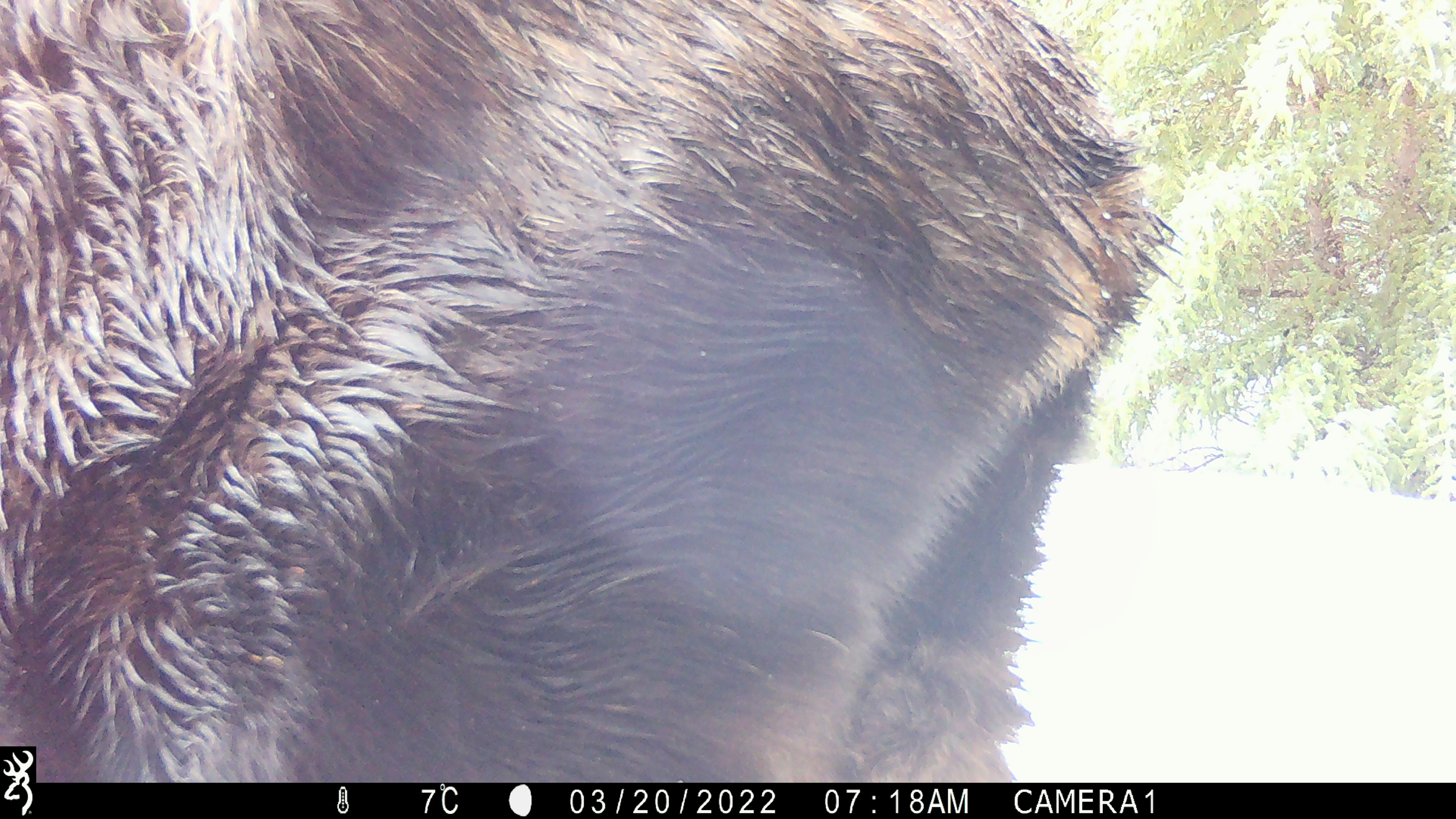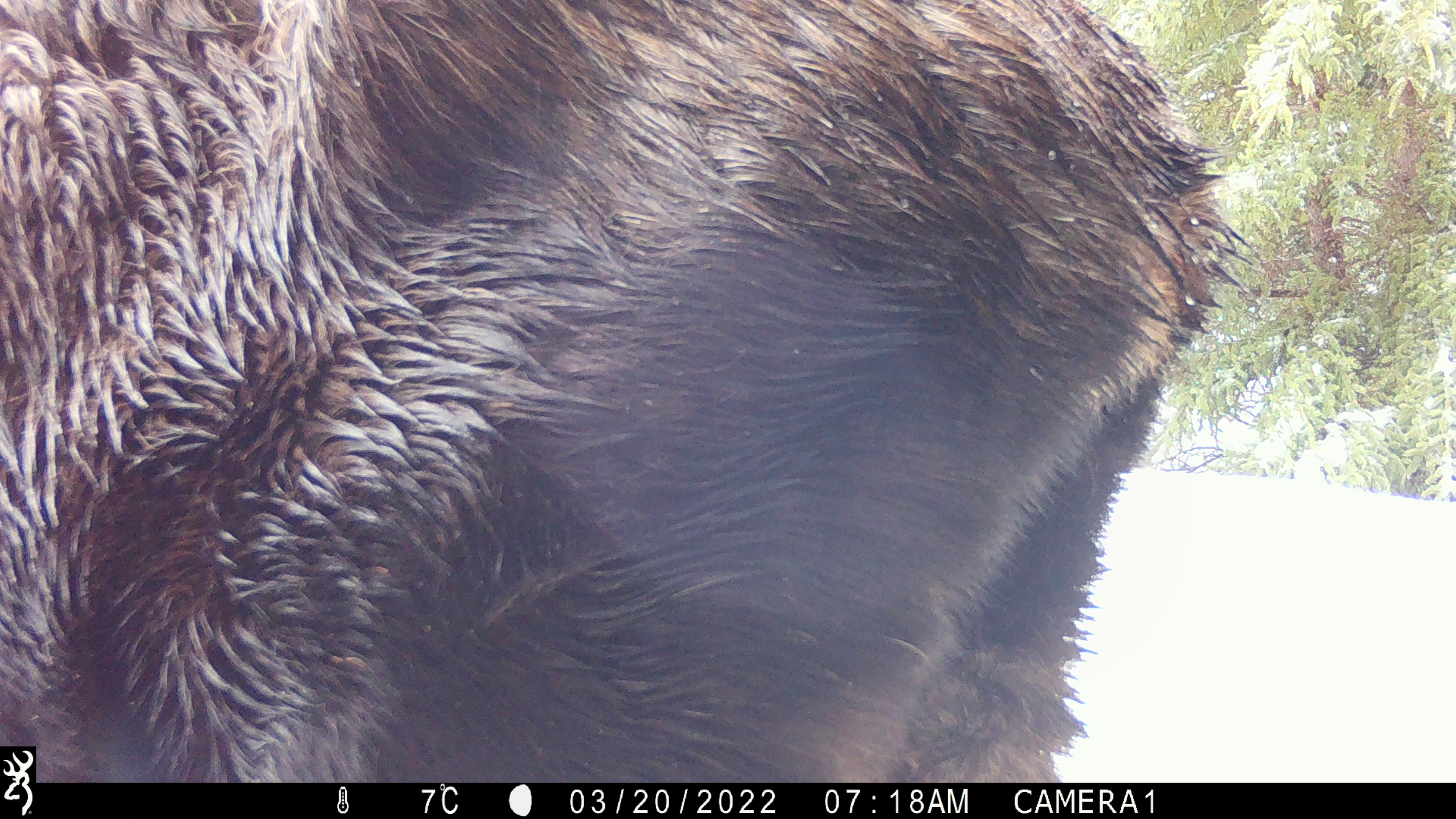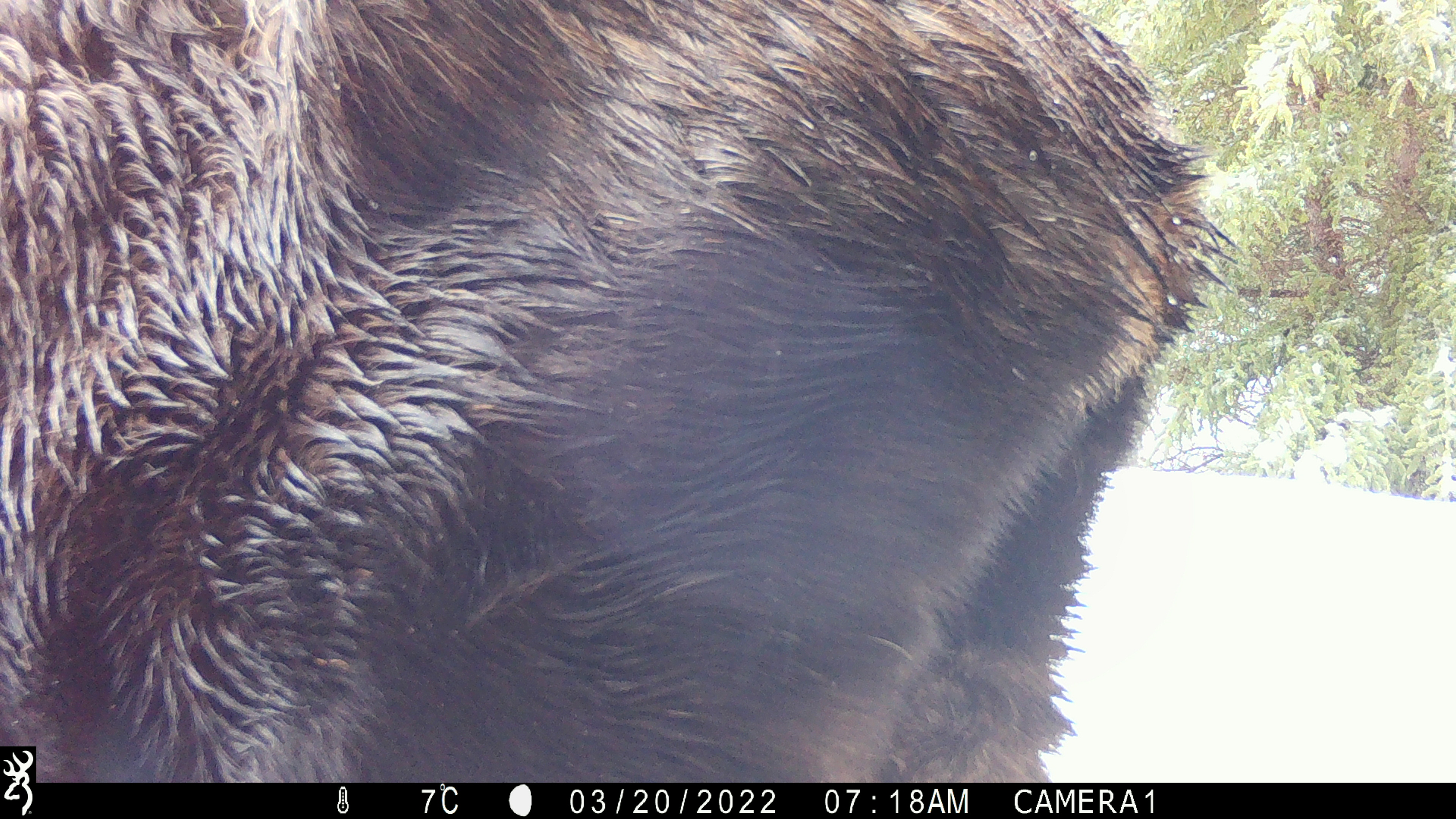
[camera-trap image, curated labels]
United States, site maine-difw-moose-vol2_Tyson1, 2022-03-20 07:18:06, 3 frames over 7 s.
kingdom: Animalia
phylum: Chordata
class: Mammalia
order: Artiodactyla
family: Cervidae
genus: Alces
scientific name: Alces alces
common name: moose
Moose (Alces alces).